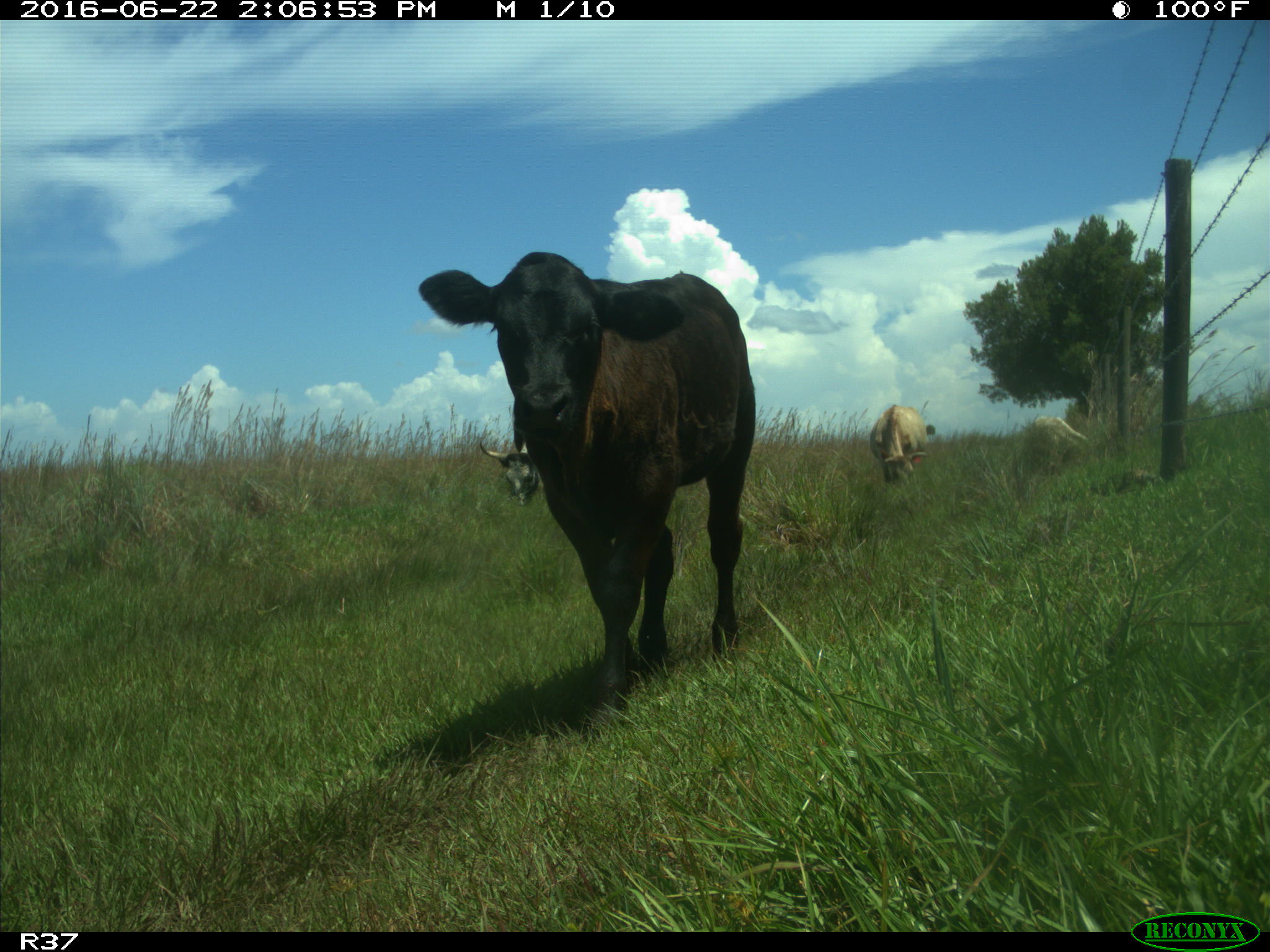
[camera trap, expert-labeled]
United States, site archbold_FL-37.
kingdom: Animalia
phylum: Chordata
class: Mammalia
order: Artiodactyla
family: Bovidae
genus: Bos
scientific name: Bos taurus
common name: domestic cow